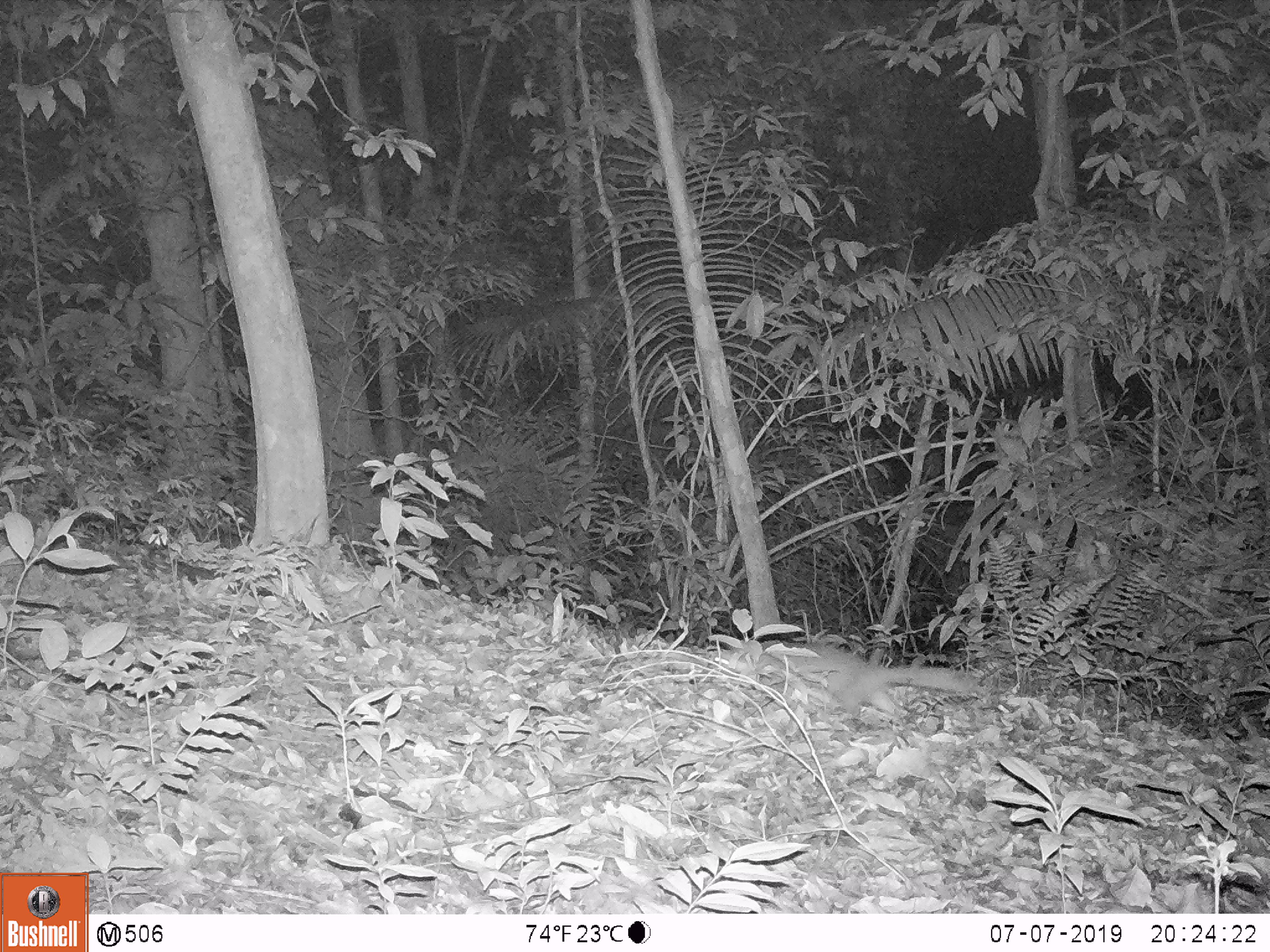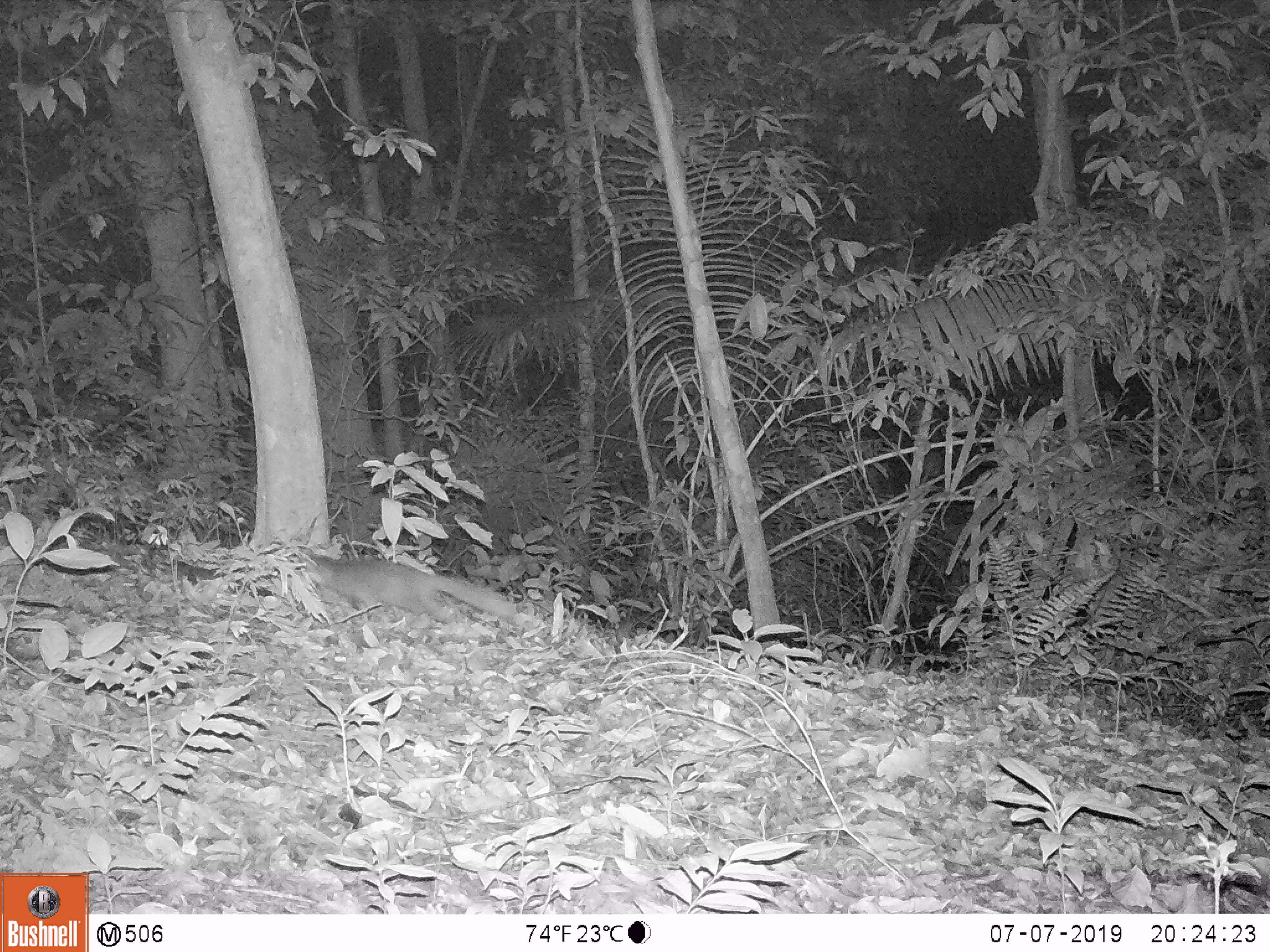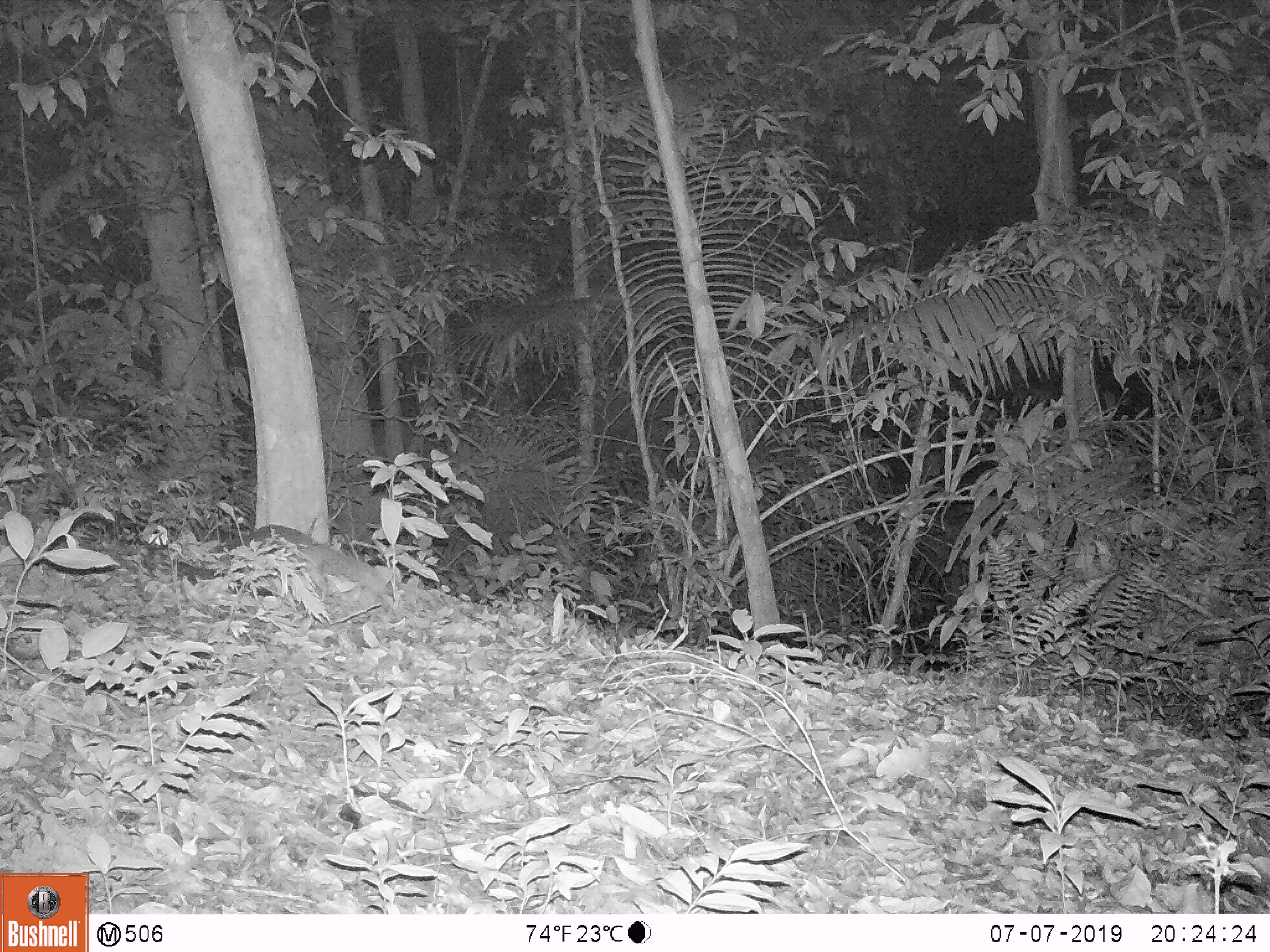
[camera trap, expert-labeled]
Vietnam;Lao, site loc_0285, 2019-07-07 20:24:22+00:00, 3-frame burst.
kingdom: Animalia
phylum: Chordata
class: Mammalia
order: Carnivora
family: Mustelidae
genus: Melogale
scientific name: Melogale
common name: ferret badger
Ferret badger (Melogale). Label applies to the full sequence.